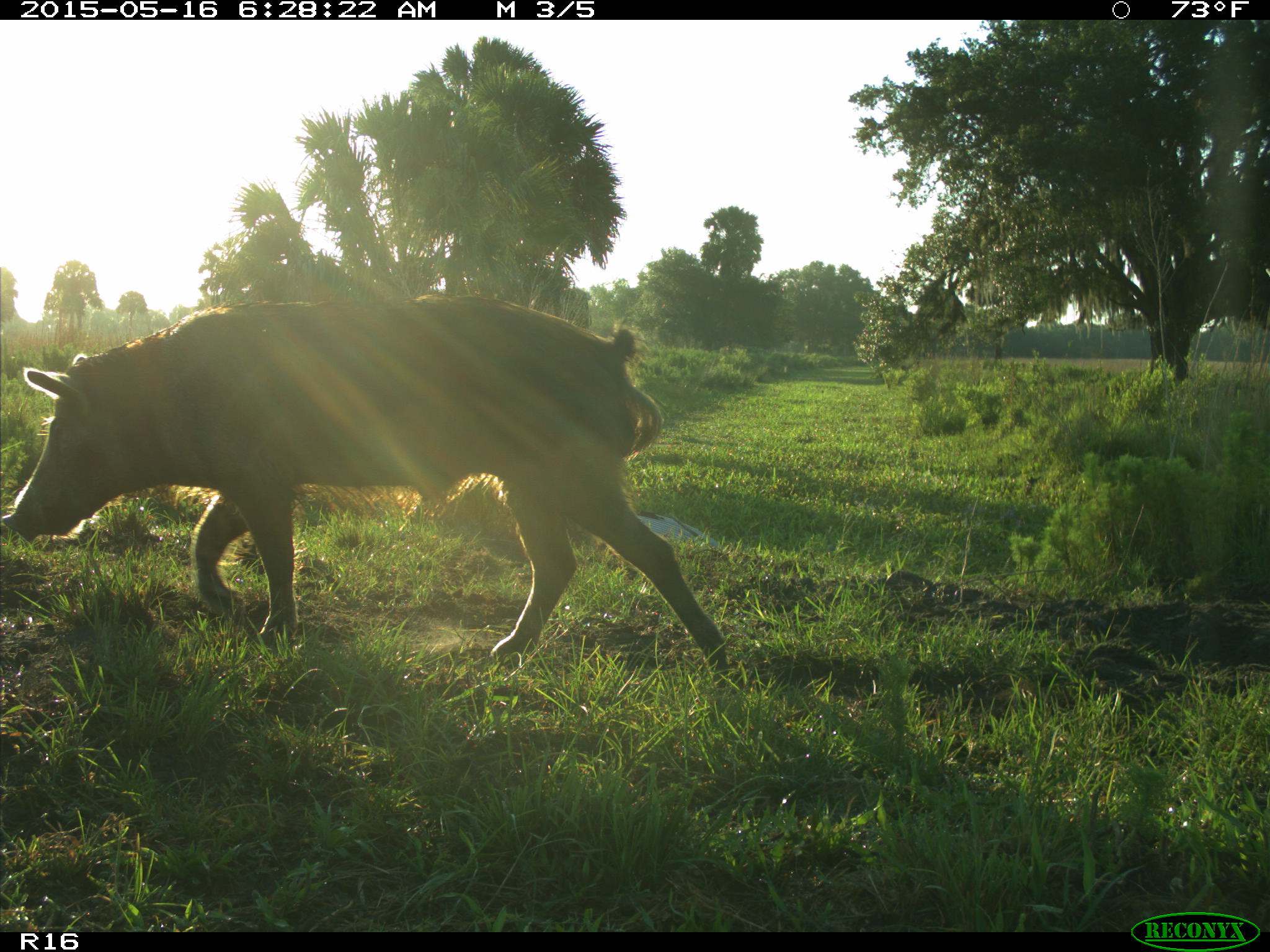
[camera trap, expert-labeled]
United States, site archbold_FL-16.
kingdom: Animalia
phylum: Chordata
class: Mammalia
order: Artiodactyla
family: Suidae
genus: Sus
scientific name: Sus scrofa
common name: wild boar